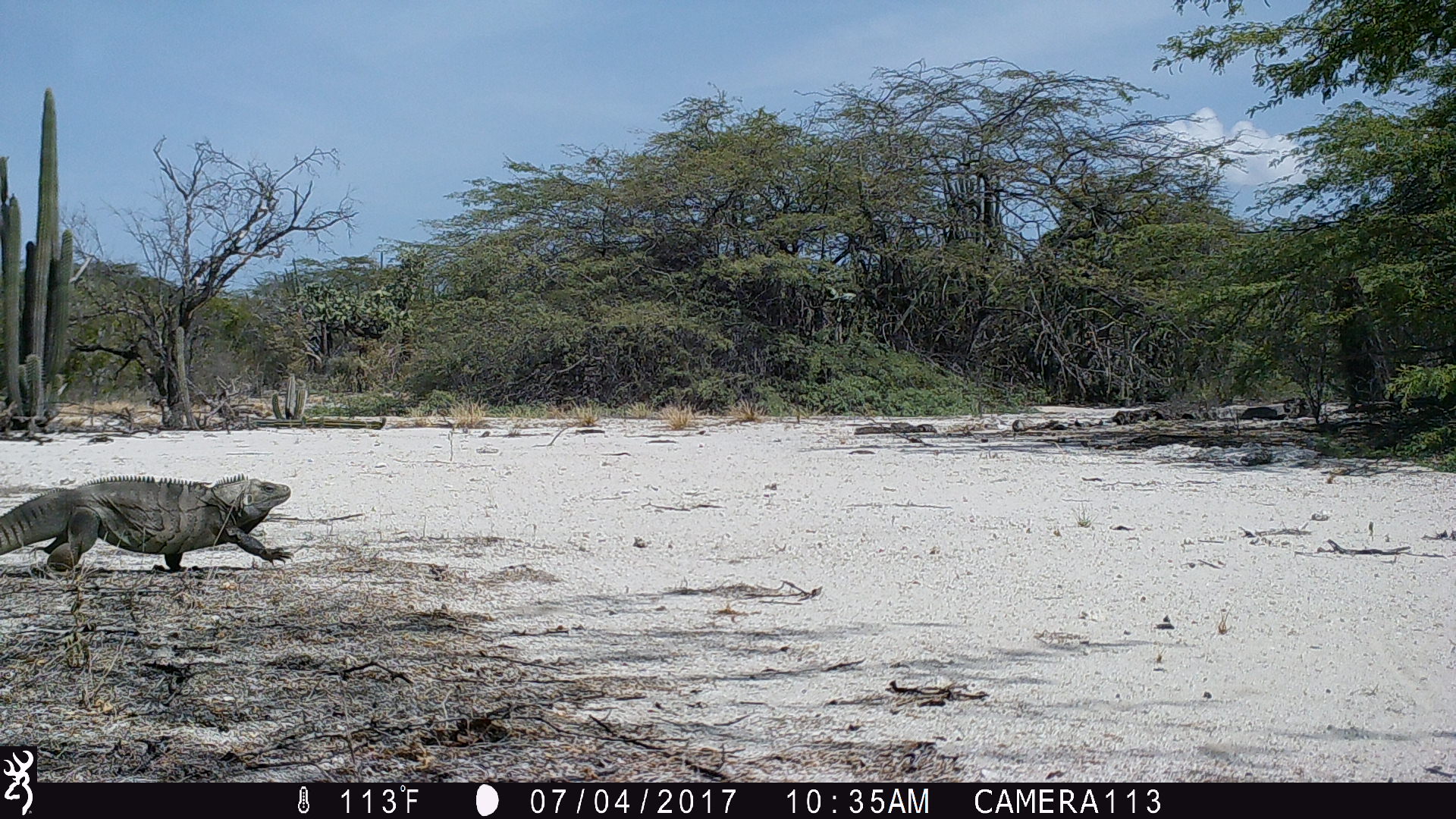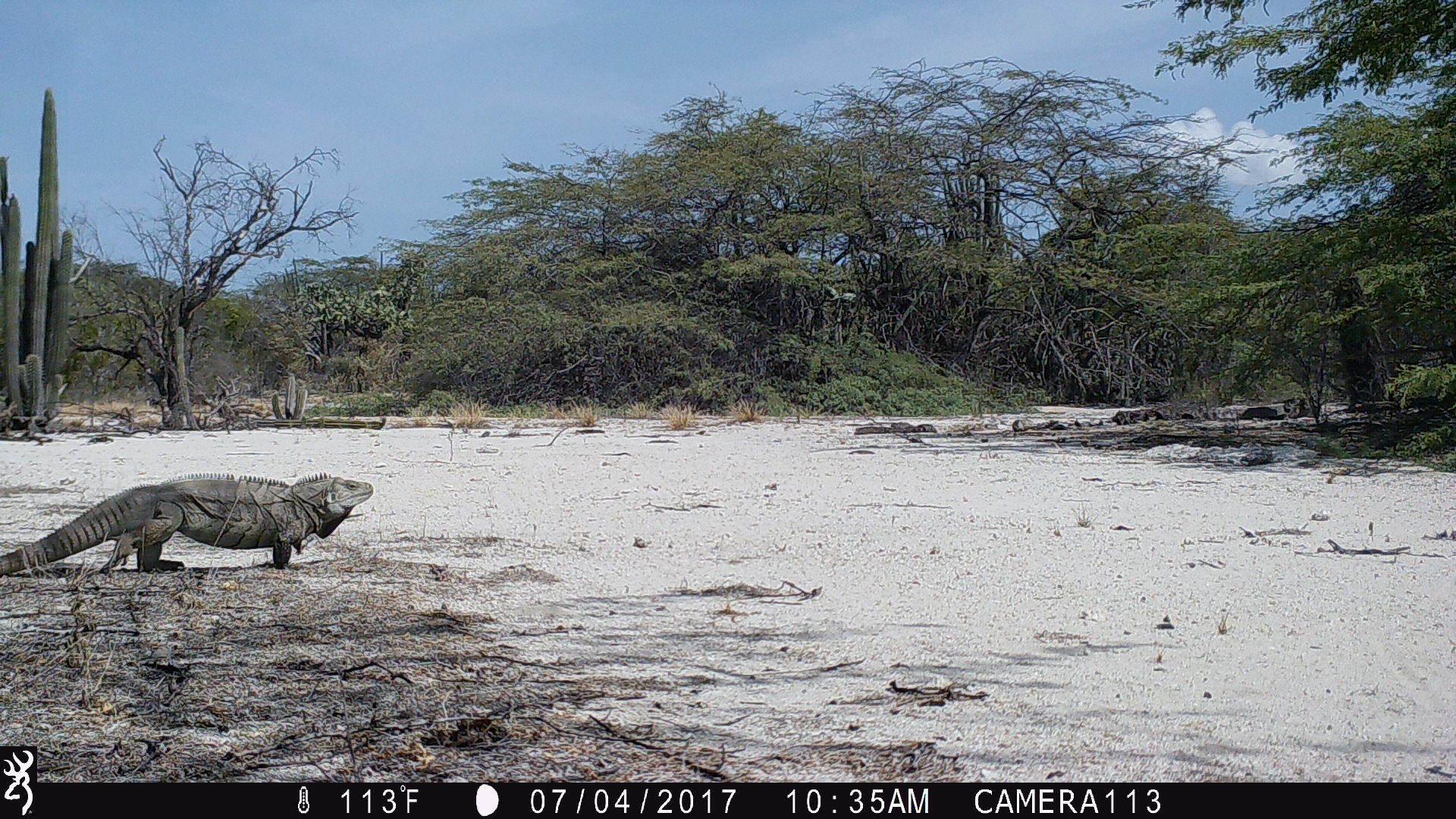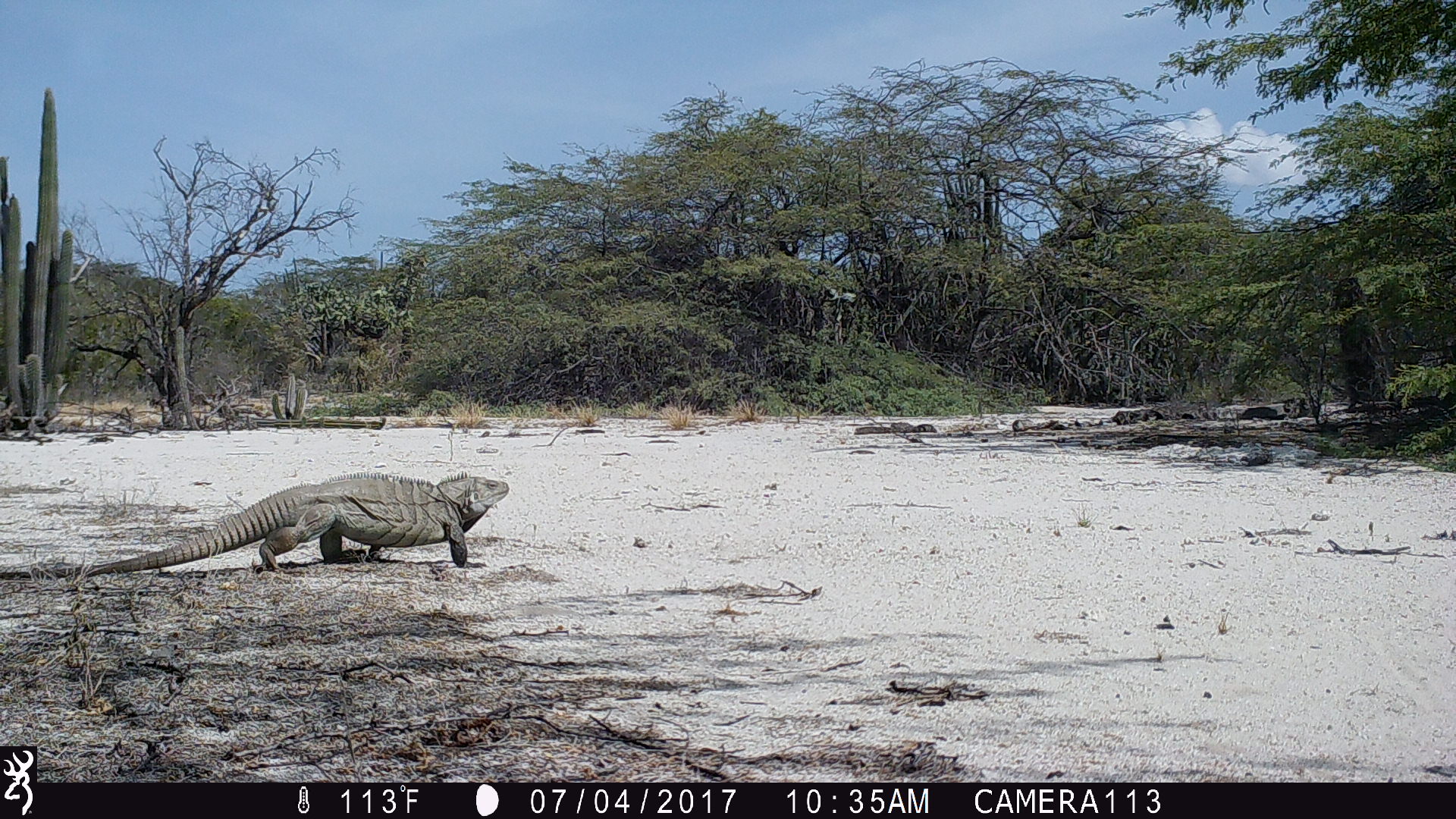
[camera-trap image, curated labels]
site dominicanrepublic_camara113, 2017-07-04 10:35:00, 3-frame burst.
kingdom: Animalia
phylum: Chordata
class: Reptilia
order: Squamata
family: Iguanidae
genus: Iguana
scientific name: Iguana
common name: typical iguanas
Iguana (typical iguanas).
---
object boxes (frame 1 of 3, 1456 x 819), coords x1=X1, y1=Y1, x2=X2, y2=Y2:
iguana: x1=0, y1=475, x2=296, y2=574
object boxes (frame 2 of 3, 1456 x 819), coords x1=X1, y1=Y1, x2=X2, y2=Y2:
iguana: x1=0, y1=473, x2=375, y2=571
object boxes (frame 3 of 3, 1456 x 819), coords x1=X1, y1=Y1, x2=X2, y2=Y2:
iguana: x1=47, y1=472, x2=513, y2=575